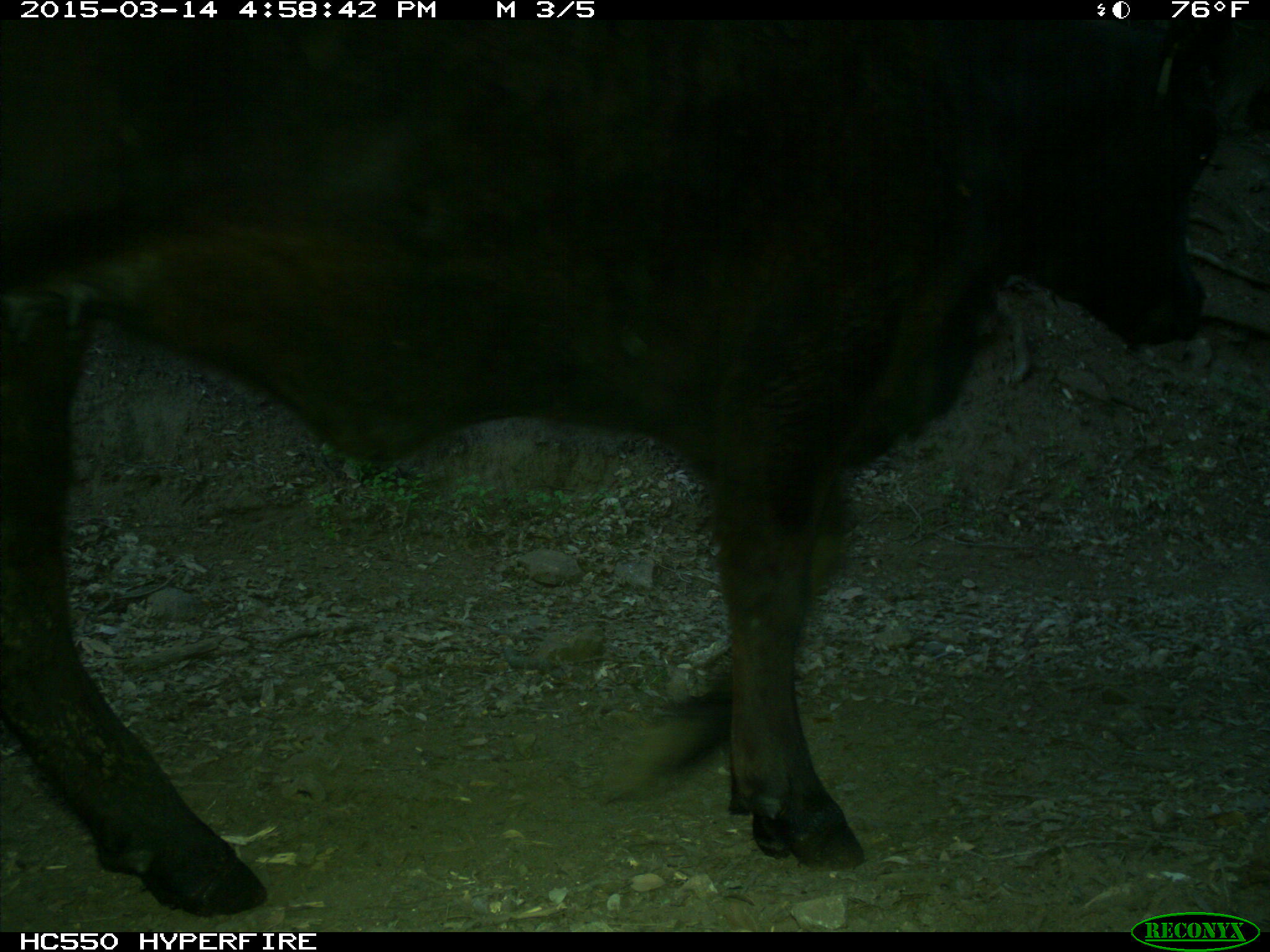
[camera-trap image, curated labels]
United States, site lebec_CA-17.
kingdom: Animalia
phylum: Chordata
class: Mammalia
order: Artiodactyla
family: Bovidae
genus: Bos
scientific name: Bos taurus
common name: domestic cow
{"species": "Bos taurus (domestic cow)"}